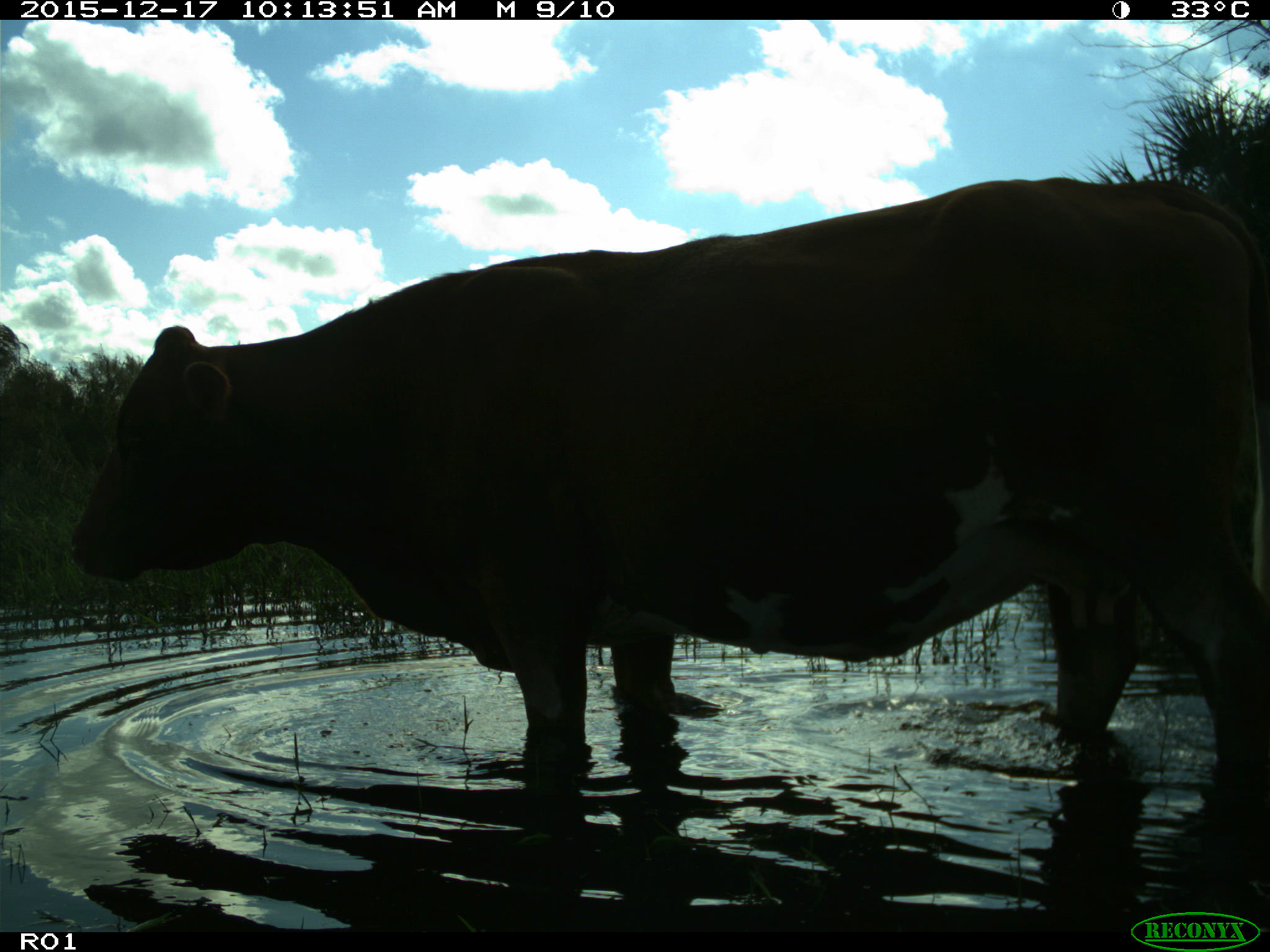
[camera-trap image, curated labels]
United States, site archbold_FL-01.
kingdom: Animalia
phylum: Chordata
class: Mammalia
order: Artiodactyla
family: Bovidae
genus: Bos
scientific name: Bos taurus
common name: domestic cow